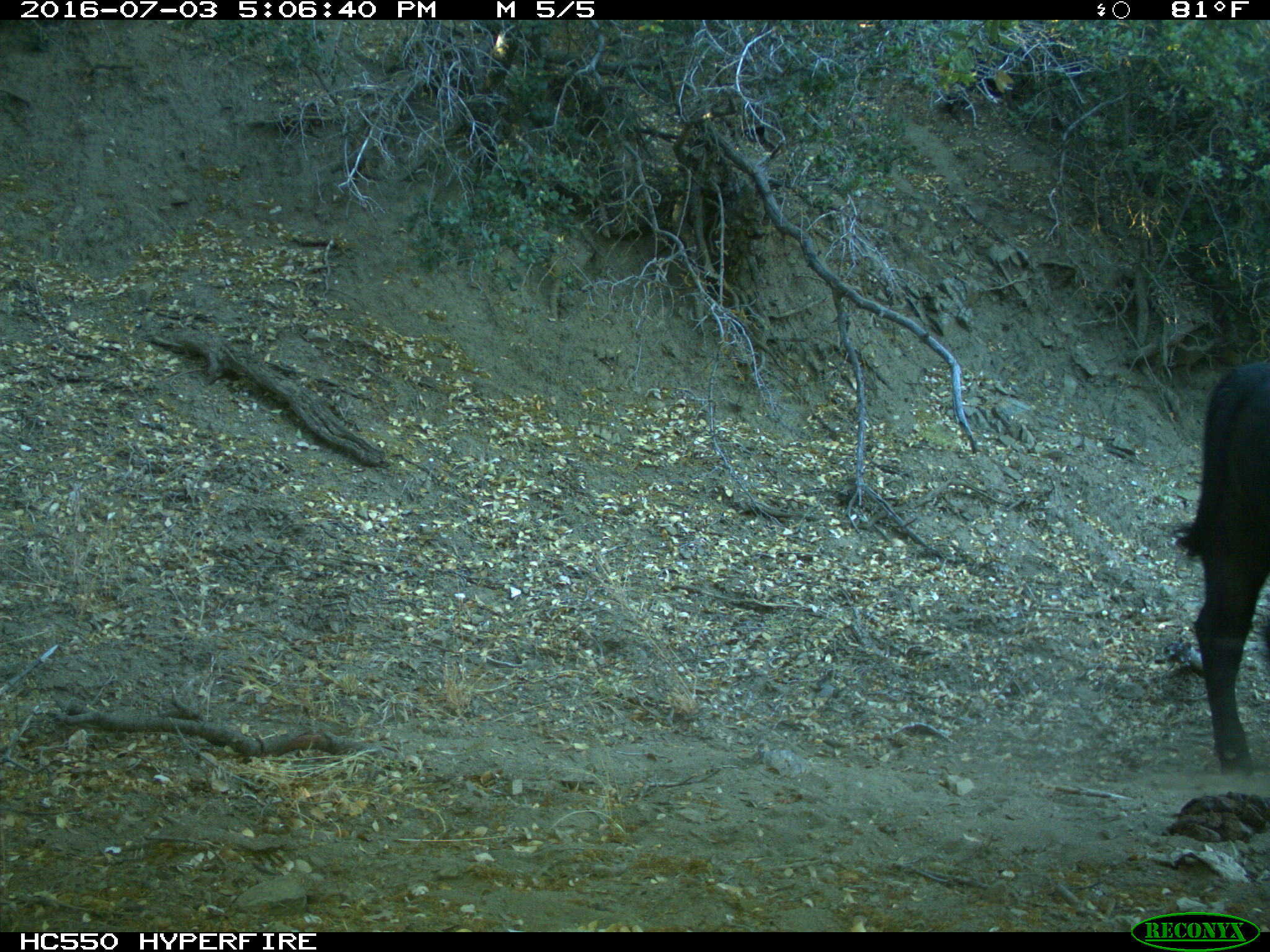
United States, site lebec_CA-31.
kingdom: Animalia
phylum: Chordata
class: Mammalia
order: Artiodactyla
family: Bovidae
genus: Bos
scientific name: Bos taurus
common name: domestic cow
Bos taurus (domestic cow).